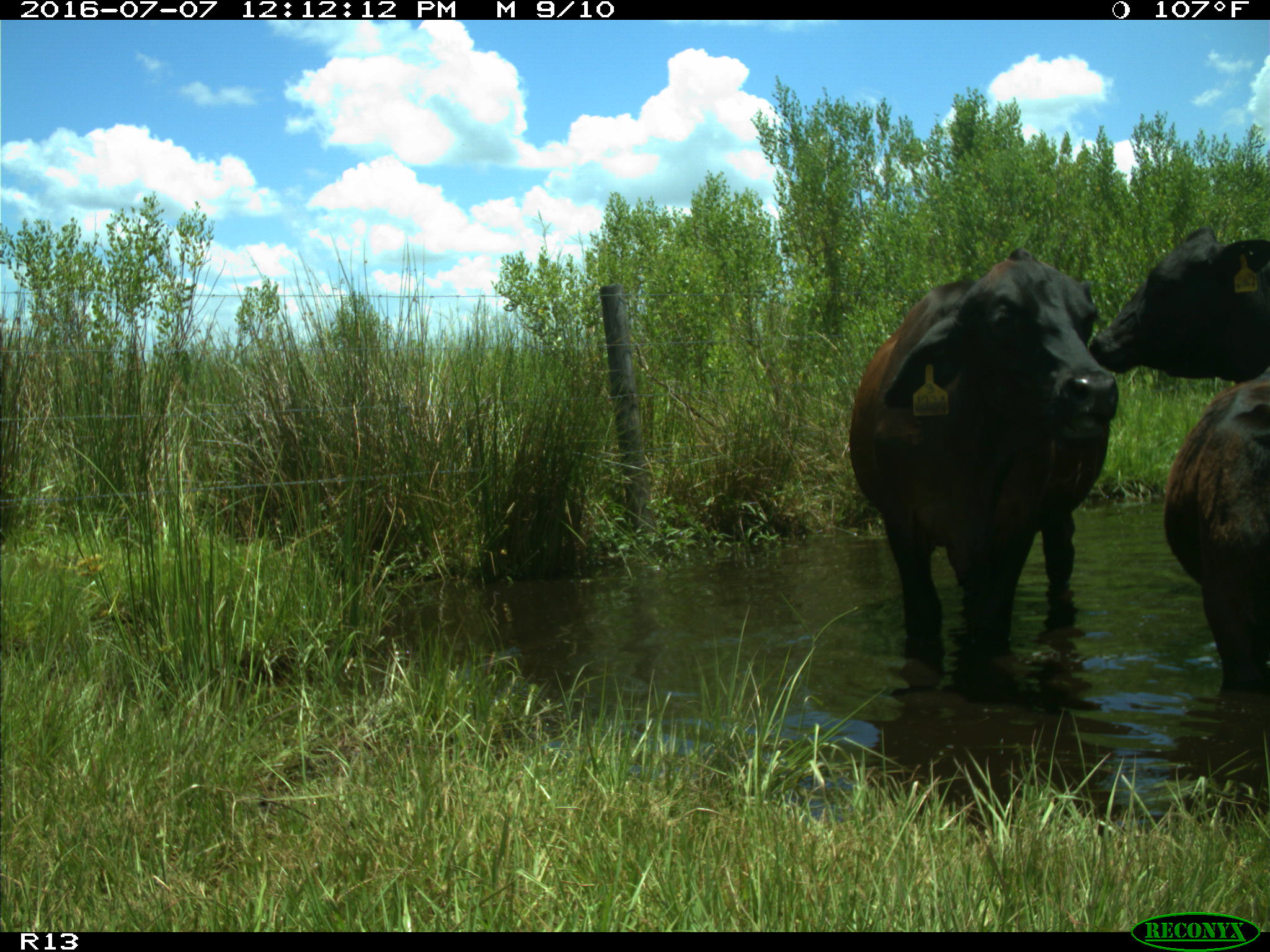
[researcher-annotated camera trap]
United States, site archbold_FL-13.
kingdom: Animalia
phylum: Chordata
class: Mammalia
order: Artiodactyla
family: Bovidae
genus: Bos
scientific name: Bos taurus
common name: domestic cow